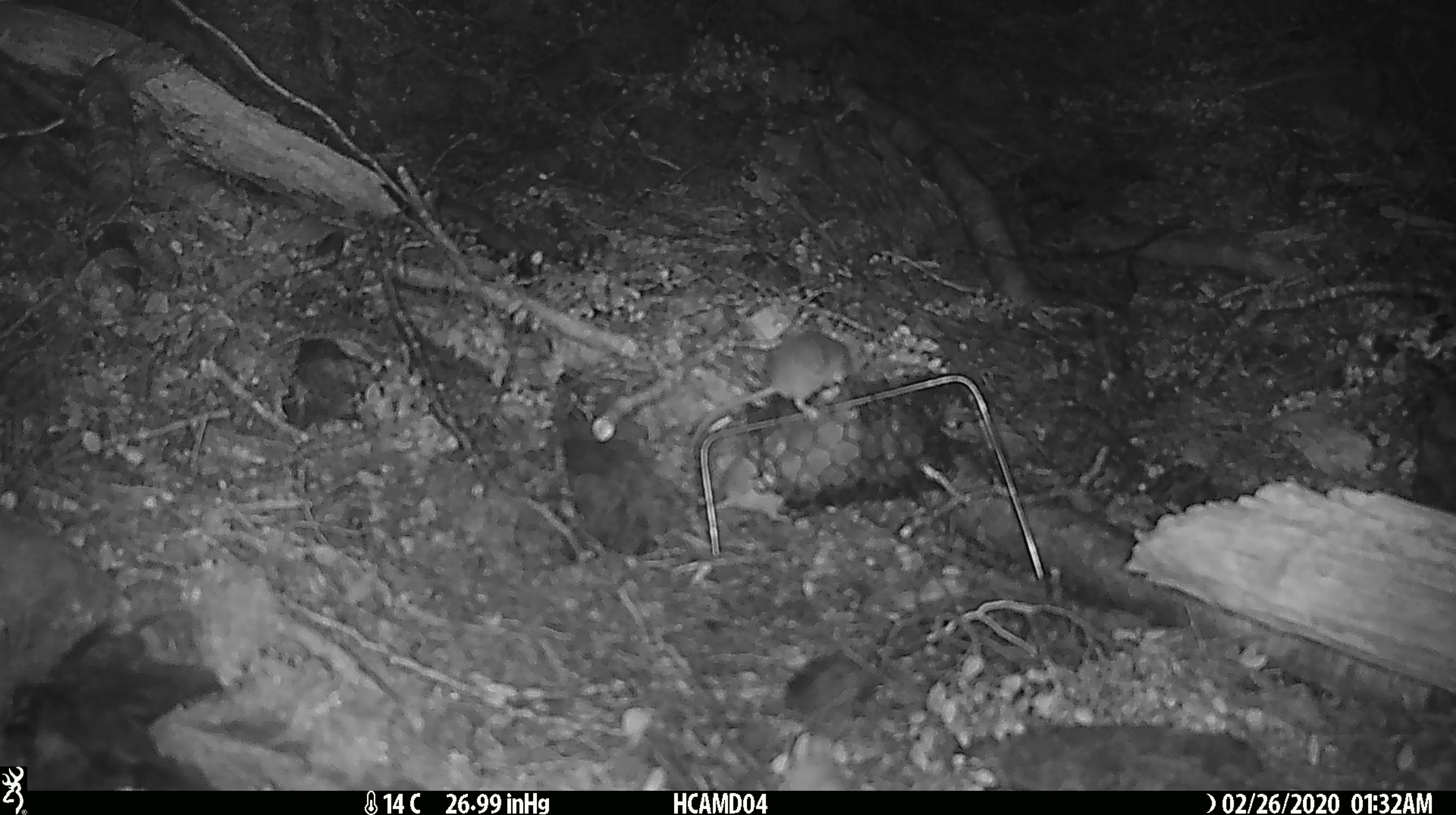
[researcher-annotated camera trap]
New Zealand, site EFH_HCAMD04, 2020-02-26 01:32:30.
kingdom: Animalia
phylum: Chordata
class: Mammalia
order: Rodentia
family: Muridae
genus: Mus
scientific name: Mus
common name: mouse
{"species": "mouse (Mus)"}